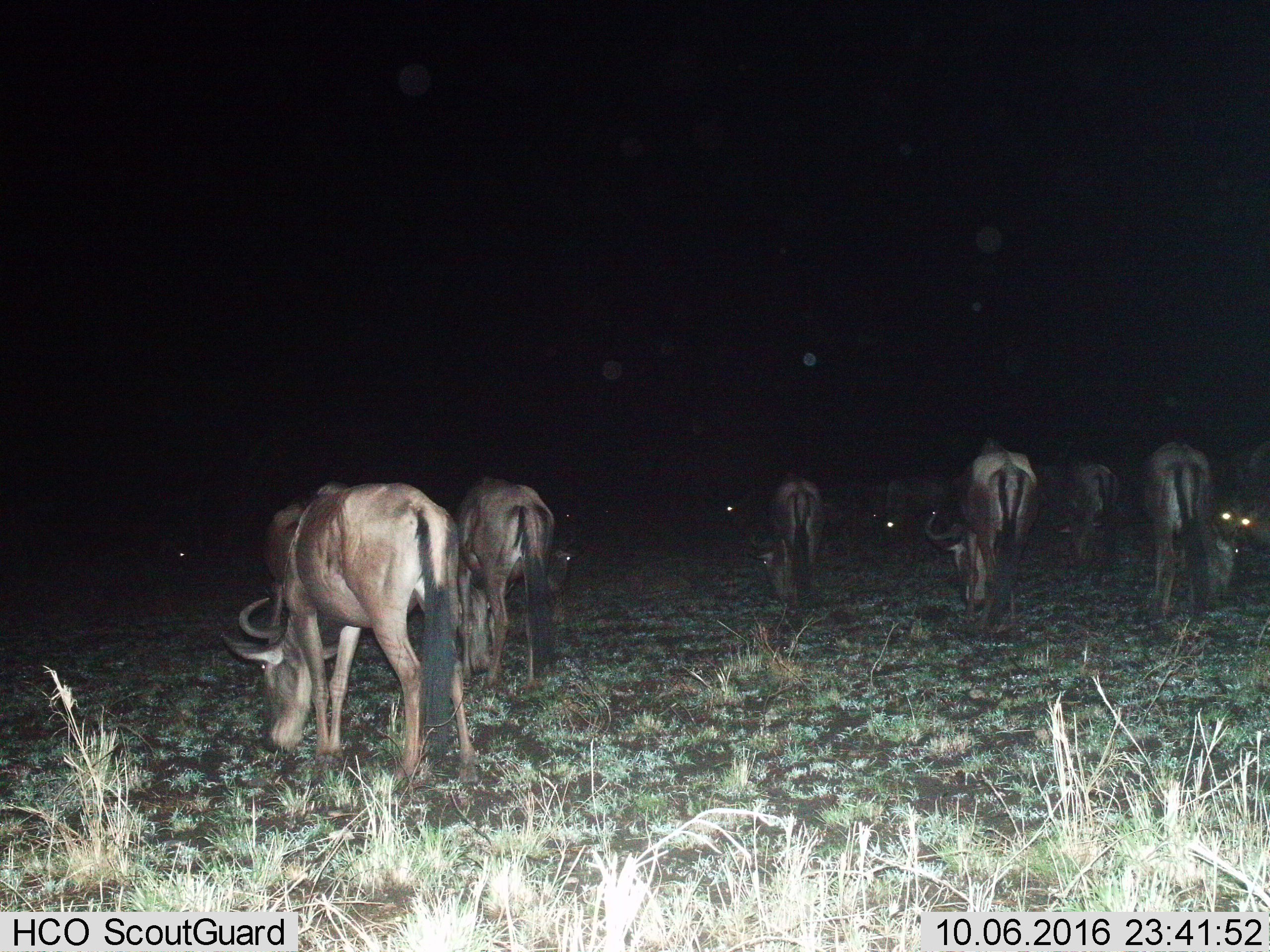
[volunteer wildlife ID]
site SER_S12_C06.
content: unidentified animal